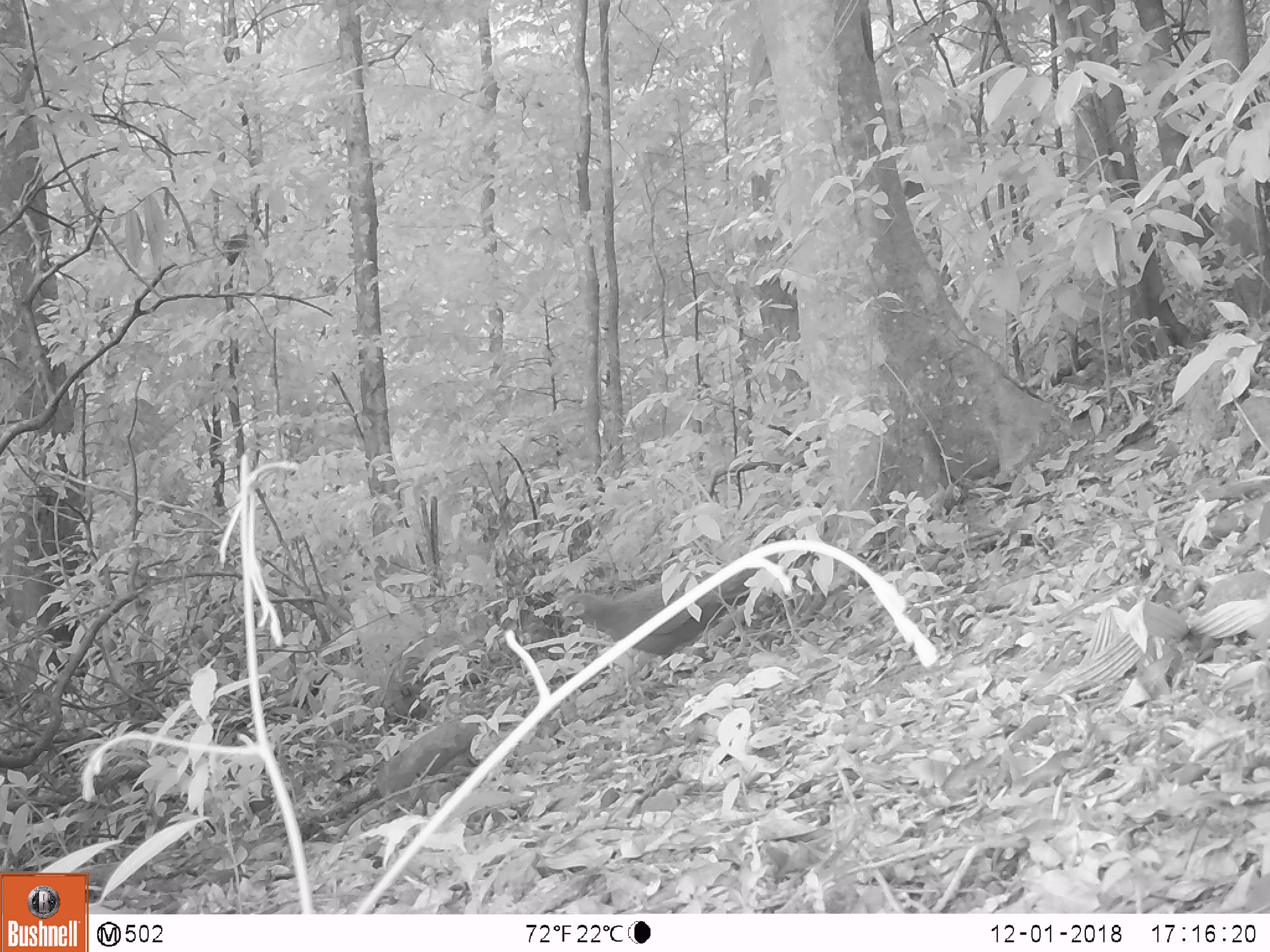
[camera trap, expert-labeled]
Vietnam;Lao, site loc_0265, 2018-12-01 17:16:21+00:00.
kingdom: Animalia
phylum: Chordata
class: Aves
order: Galliformes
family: Phasianidae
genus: Polyplectron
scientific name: Polyplectron bicalcaratum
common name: gray peacock-pheasant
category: grey peacock pheasant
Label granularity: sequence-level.